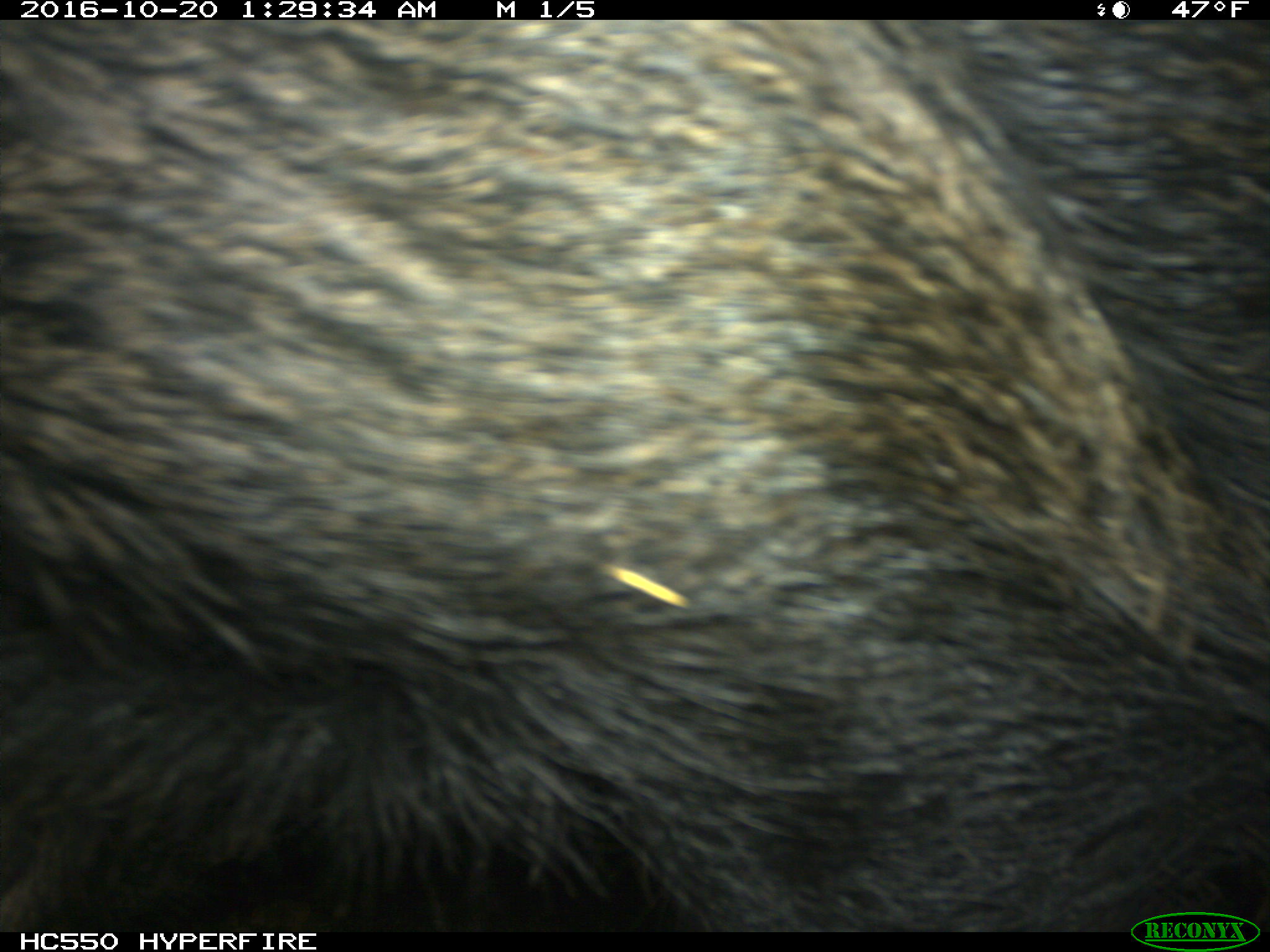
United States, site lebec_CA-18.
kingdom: Animalia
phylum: Chordata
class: Mammalia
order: Artiodactyla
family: Suidae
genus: Sus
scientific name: Sus scrofa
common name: wild boar